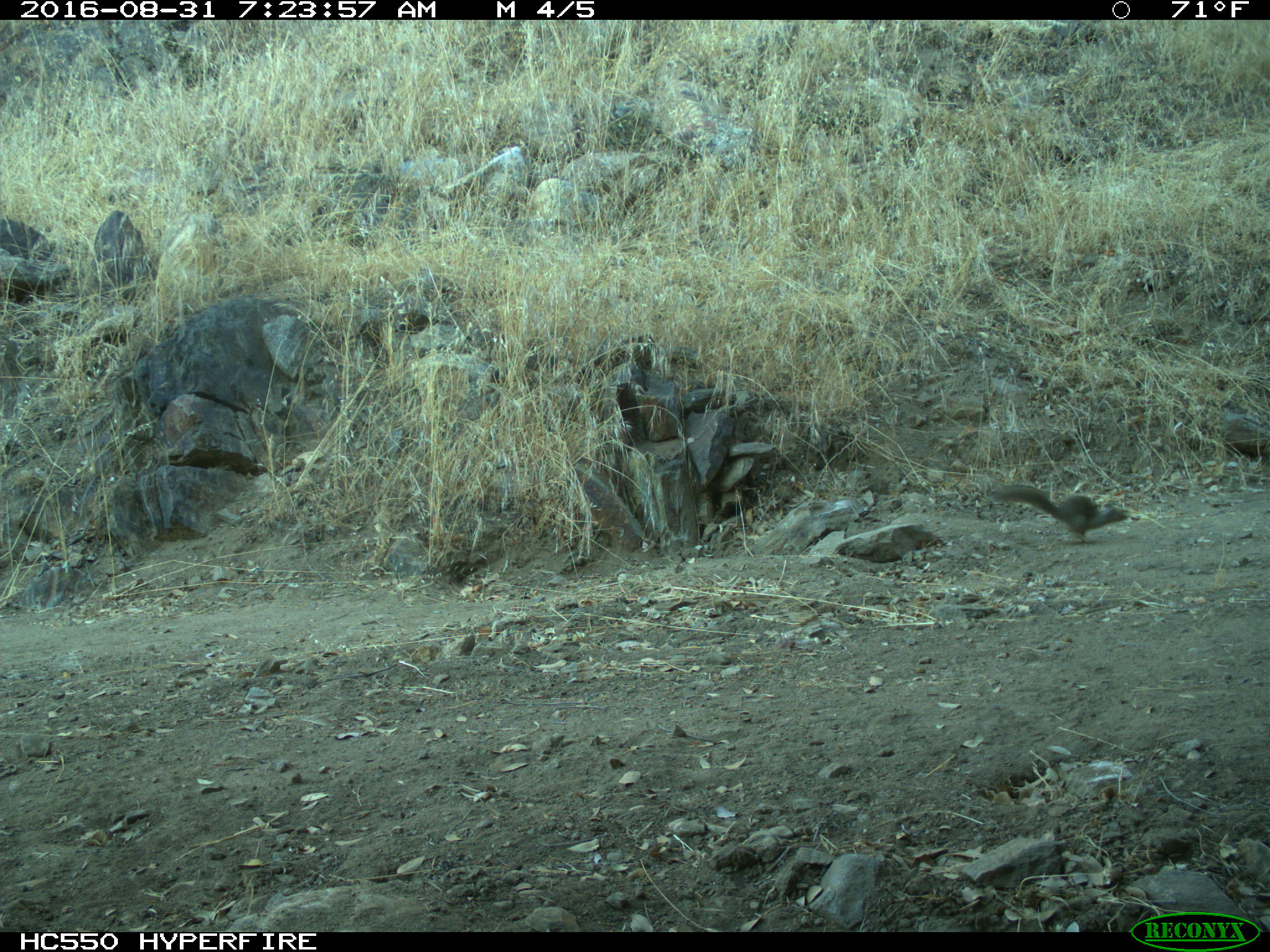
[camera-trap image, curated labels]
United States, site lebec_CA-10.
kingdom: Animalia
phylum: Chordata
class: Mammalia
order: Rodentia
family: Sciuridae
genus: Otospermophilus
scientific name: Otospermophilus beecheyi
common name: california ground squirrel